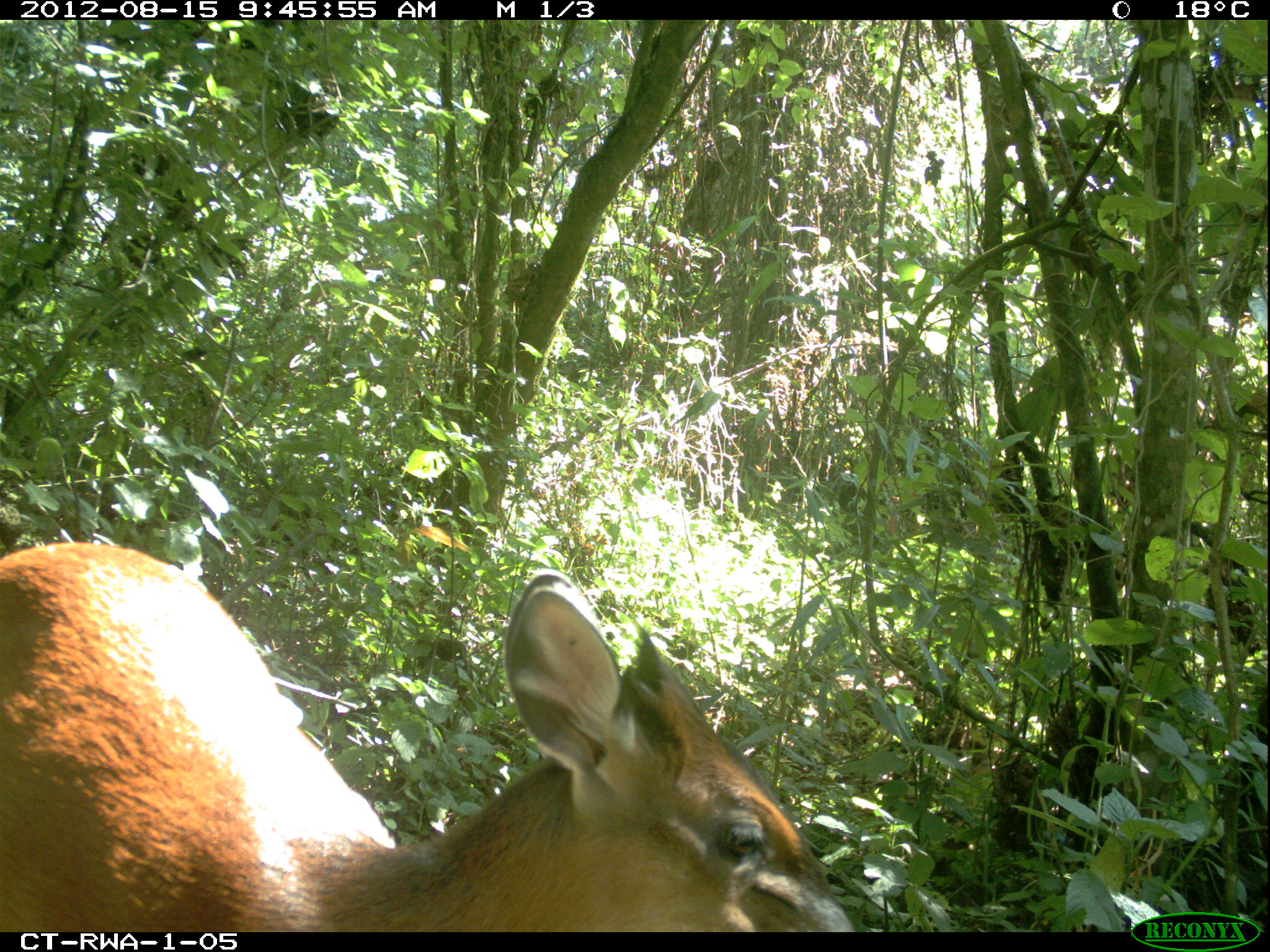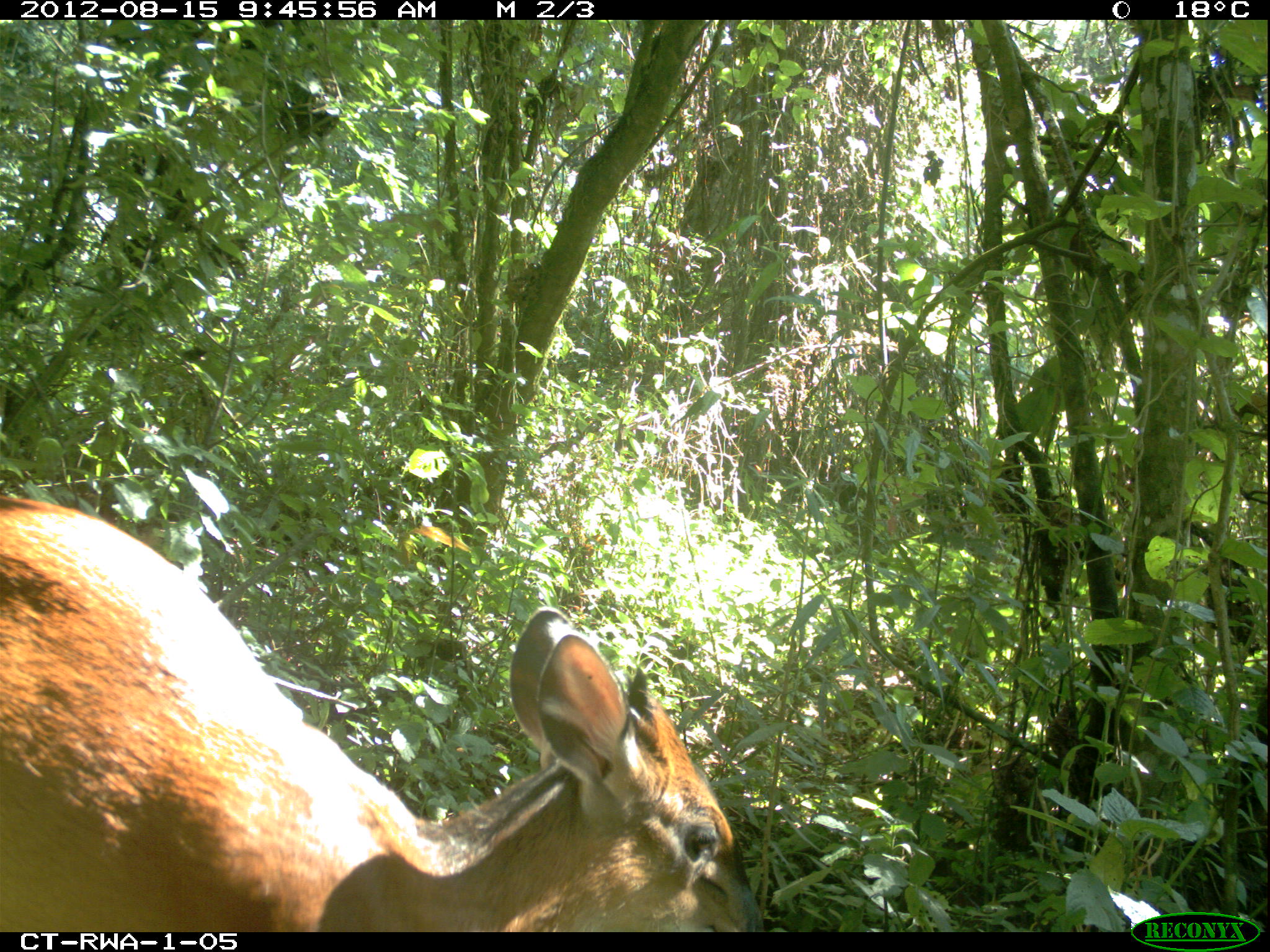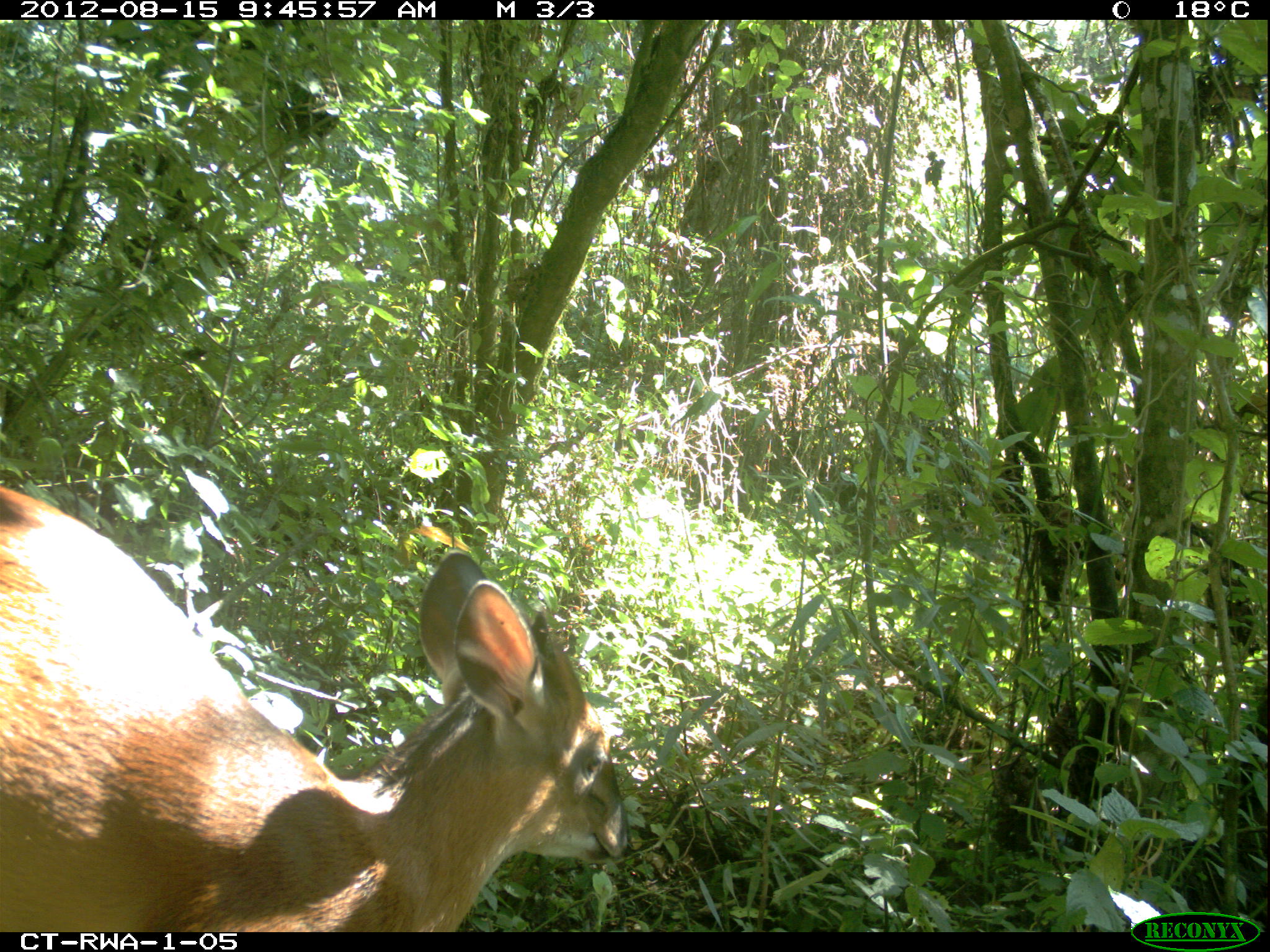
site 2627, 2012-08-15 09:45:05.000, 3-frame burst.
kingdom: Animalia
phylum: Chordata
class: Mammalia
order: Artiodactyla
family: Bovidae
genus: Cephalophus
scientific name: Cephalophus nigrifrons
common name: black-fronted duiker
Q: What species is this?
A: Cephalophus nigrifrons (black-fronted duiker).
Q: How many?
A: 1.